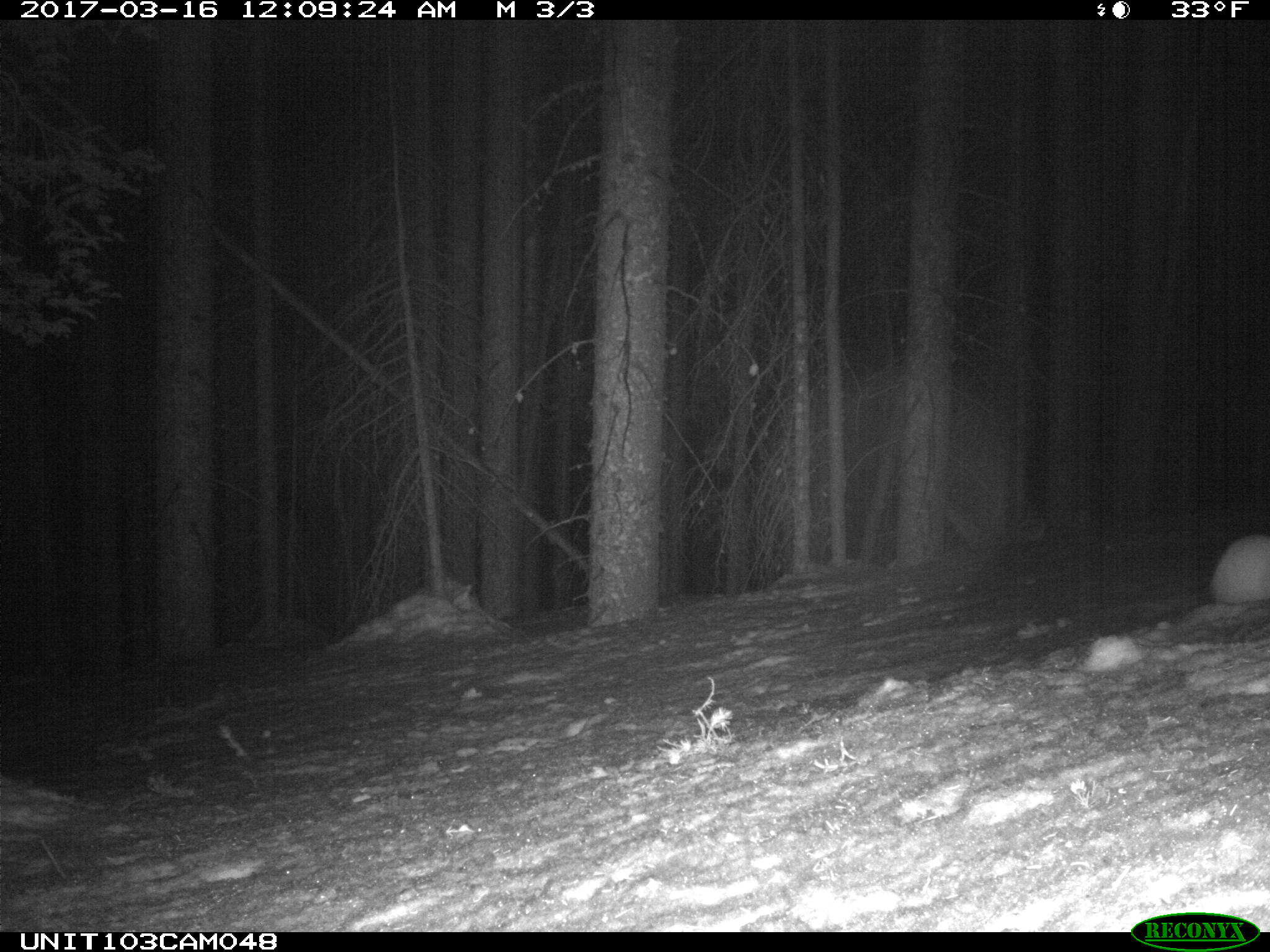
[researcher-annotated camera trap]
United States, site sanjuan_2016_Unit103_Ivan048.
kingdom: Animalia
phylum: Chordata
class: Mammalia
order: Lagomorpha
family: Leporidae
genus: Lepus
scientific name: Lepus americanus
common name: snowshoe hare